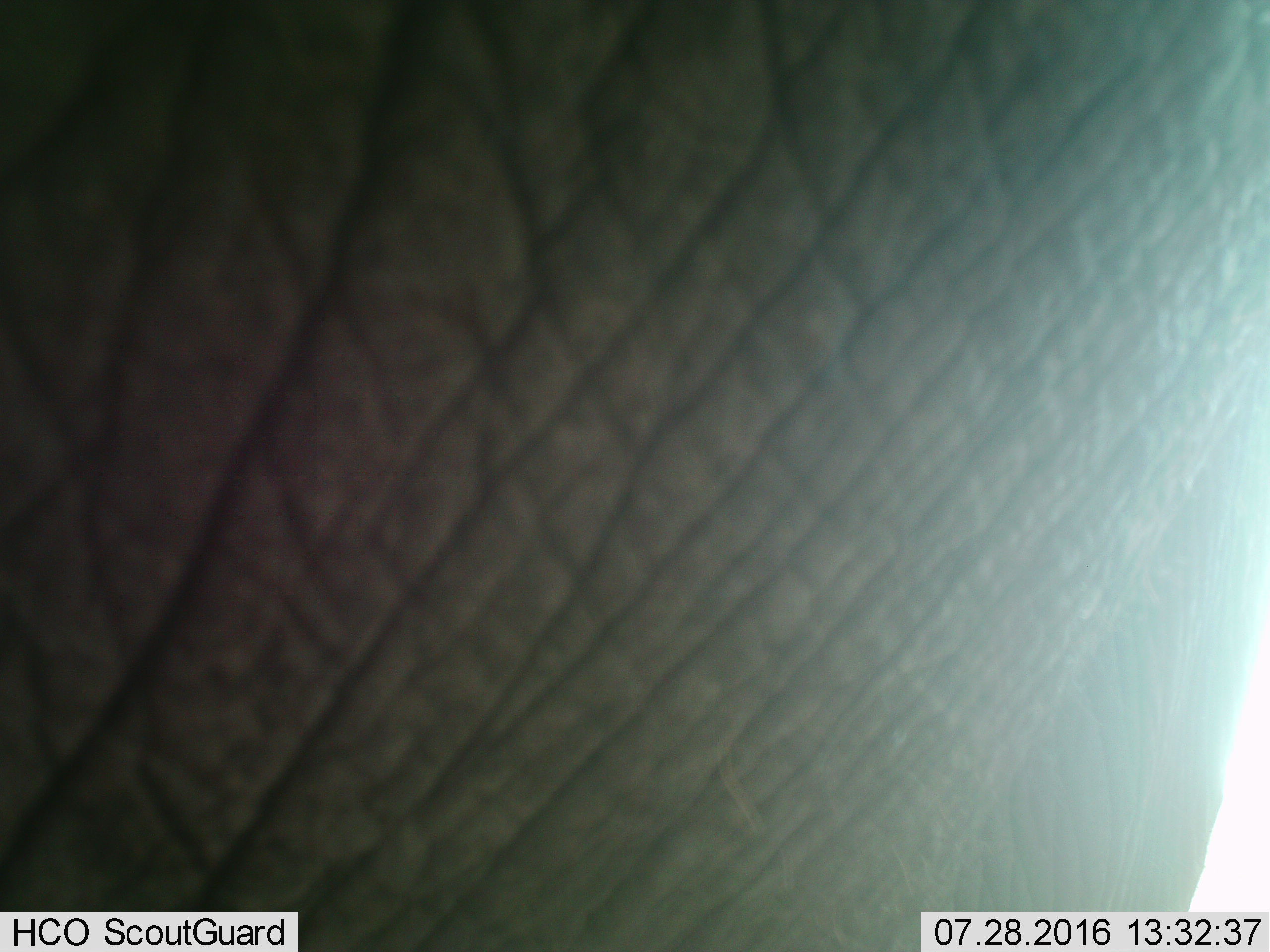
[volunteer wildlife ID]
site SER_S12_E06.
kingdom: Animalia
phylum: Chordata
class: Mammalia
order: Proboscidea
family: Elephantidae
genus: Loxodonta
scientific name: Loxodonta africana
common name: african bush elephant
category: elephant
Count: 1.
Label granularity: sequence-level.